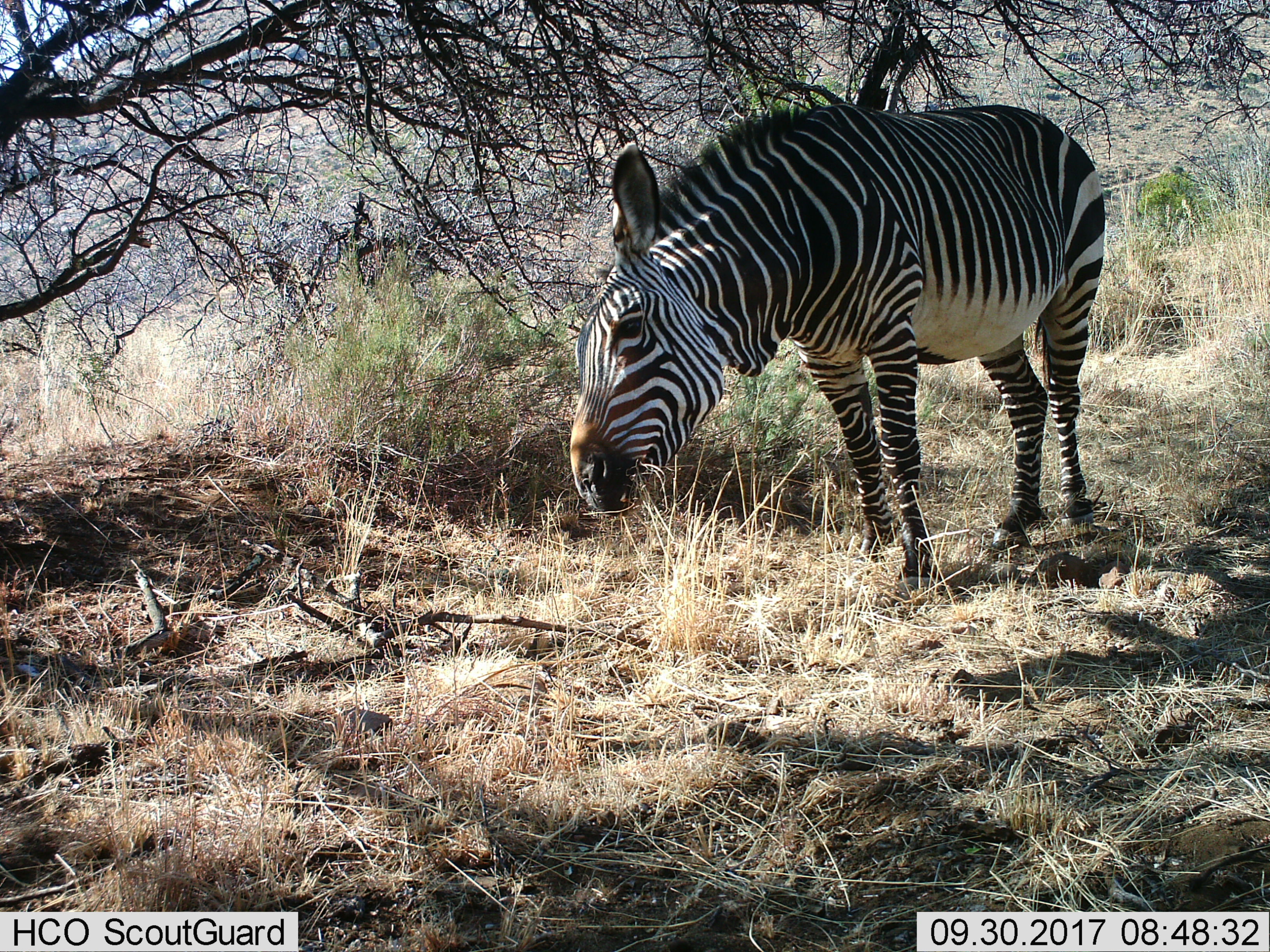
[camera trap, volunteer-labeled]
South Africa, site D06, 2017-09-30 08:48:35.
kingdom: Animalia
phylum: Chordata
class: Mammalia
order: Perissodactyla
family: Equidae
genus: Equus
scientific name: Equus zebra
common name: mountain zebra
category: zebramountain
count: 1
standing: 44%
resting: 0%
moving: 11%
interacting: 0%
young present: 0%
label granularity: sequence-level